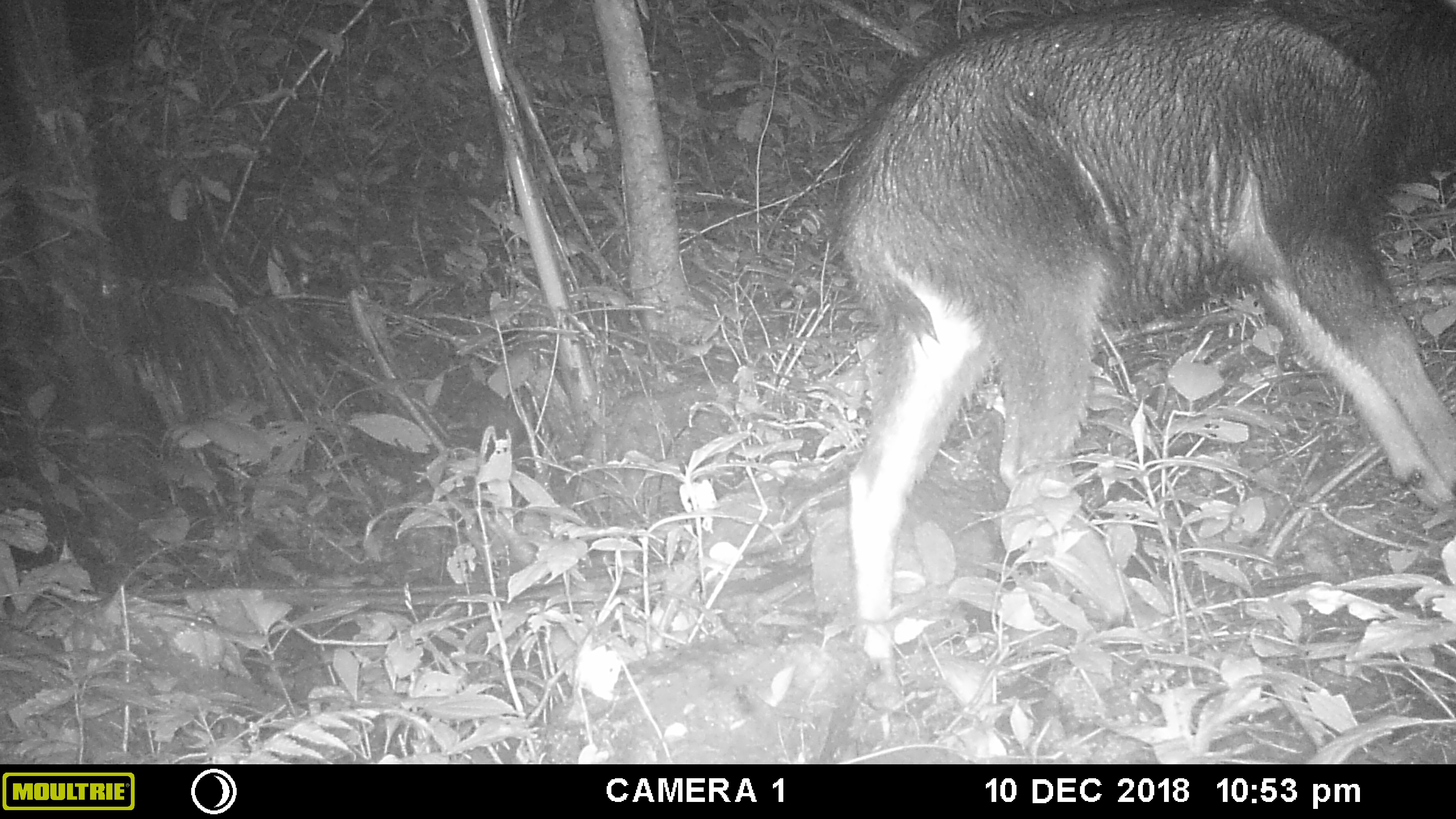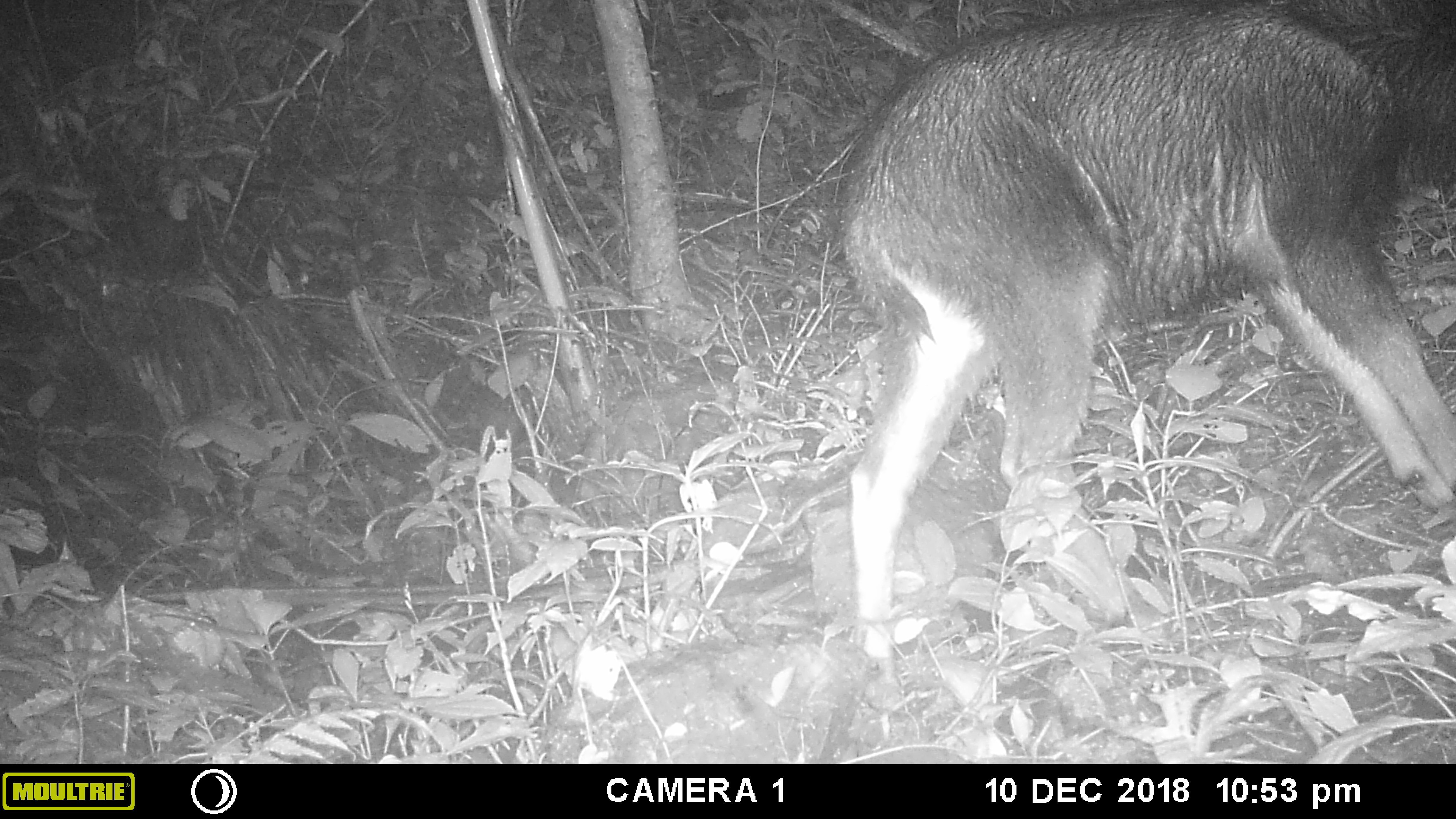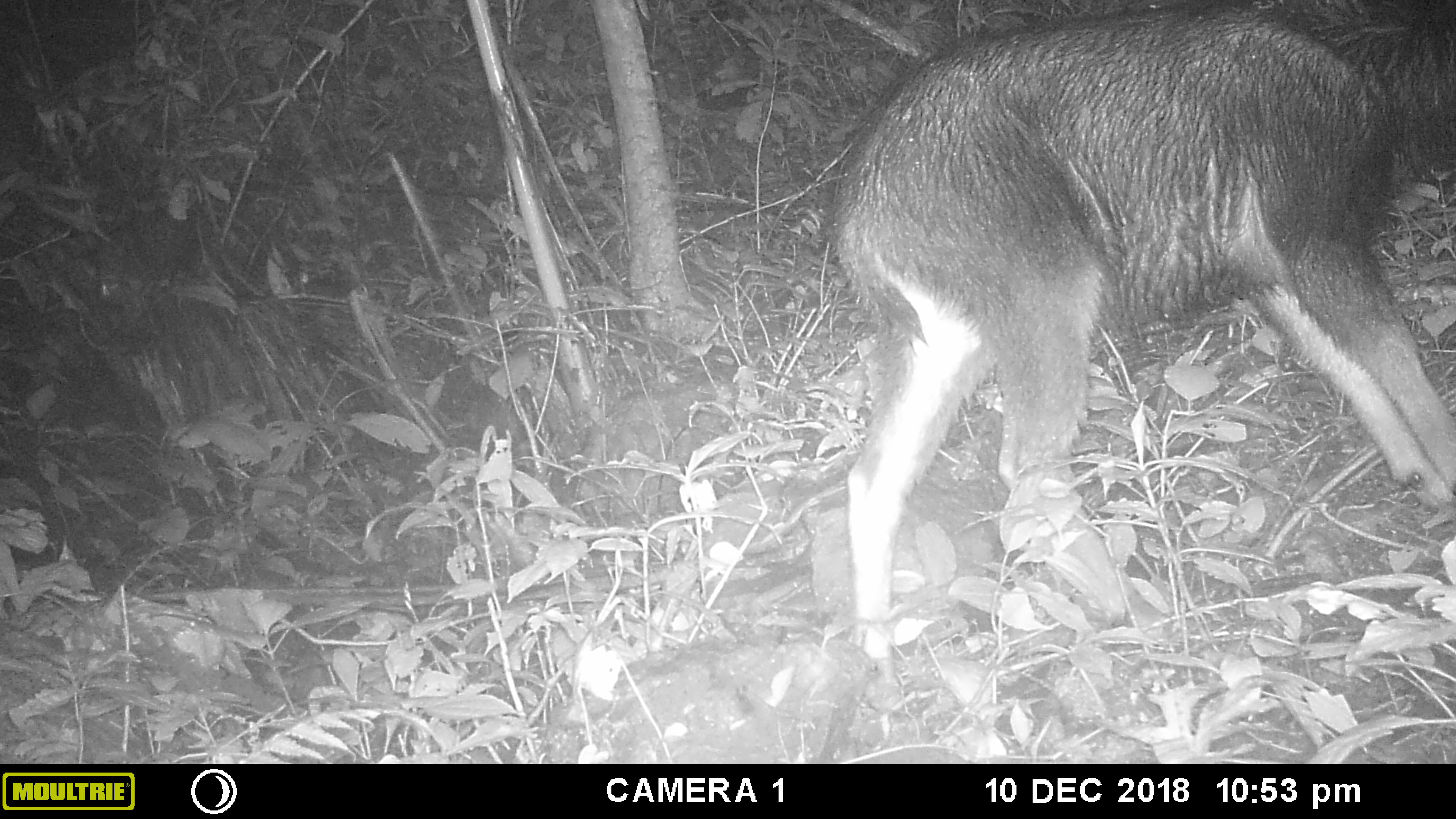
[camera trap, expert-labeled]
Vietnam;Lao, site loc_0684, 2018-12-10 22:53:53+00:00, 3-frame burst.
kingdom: Animalia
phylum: Chordata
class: Mammalia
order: Artiodactyla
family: Bovidae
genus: Capricornis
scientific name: Capricornis sumatraensis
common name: chinese serow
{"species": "chinese serow (Capricornis sumatraensis)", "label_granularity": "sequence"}